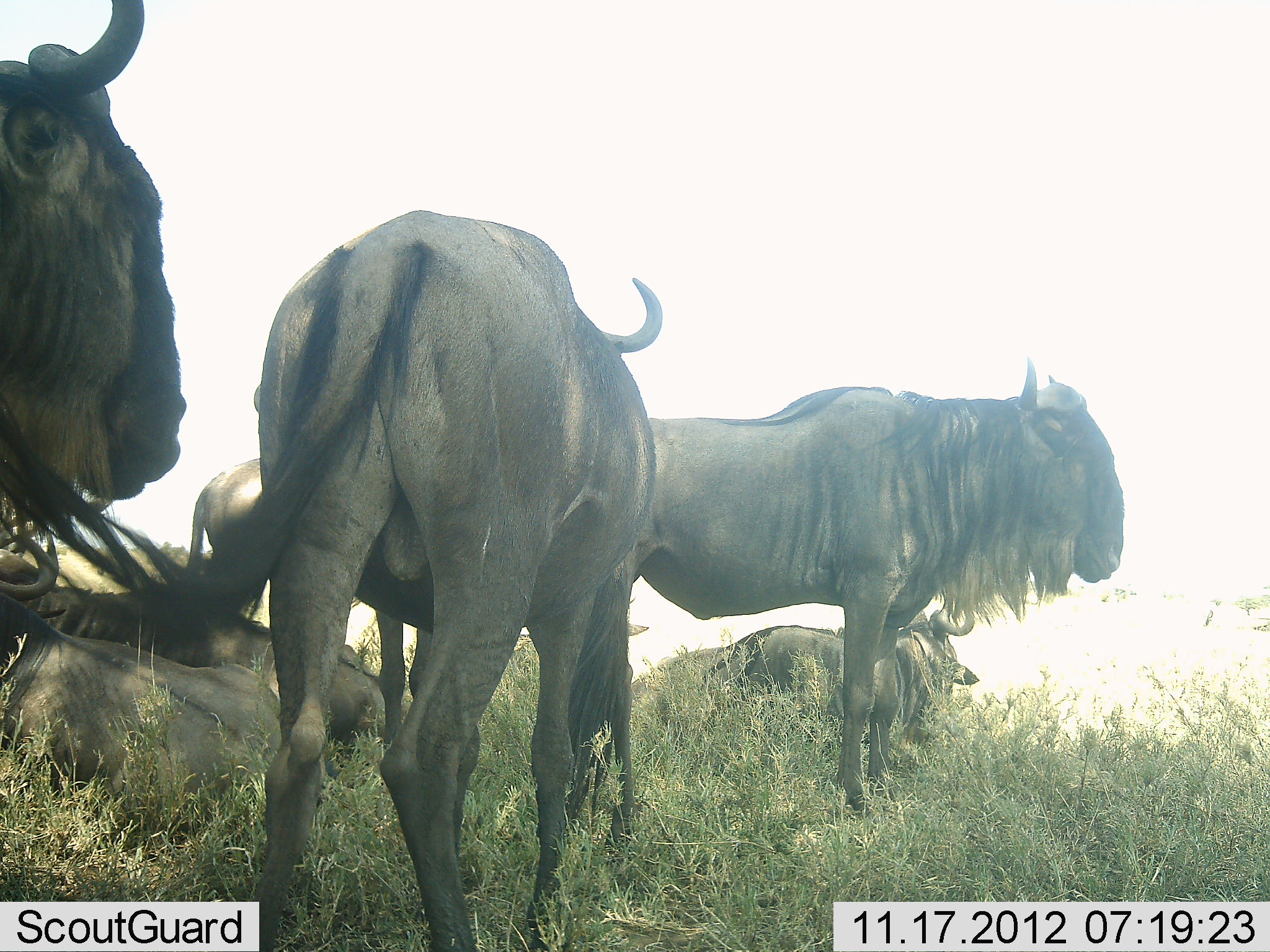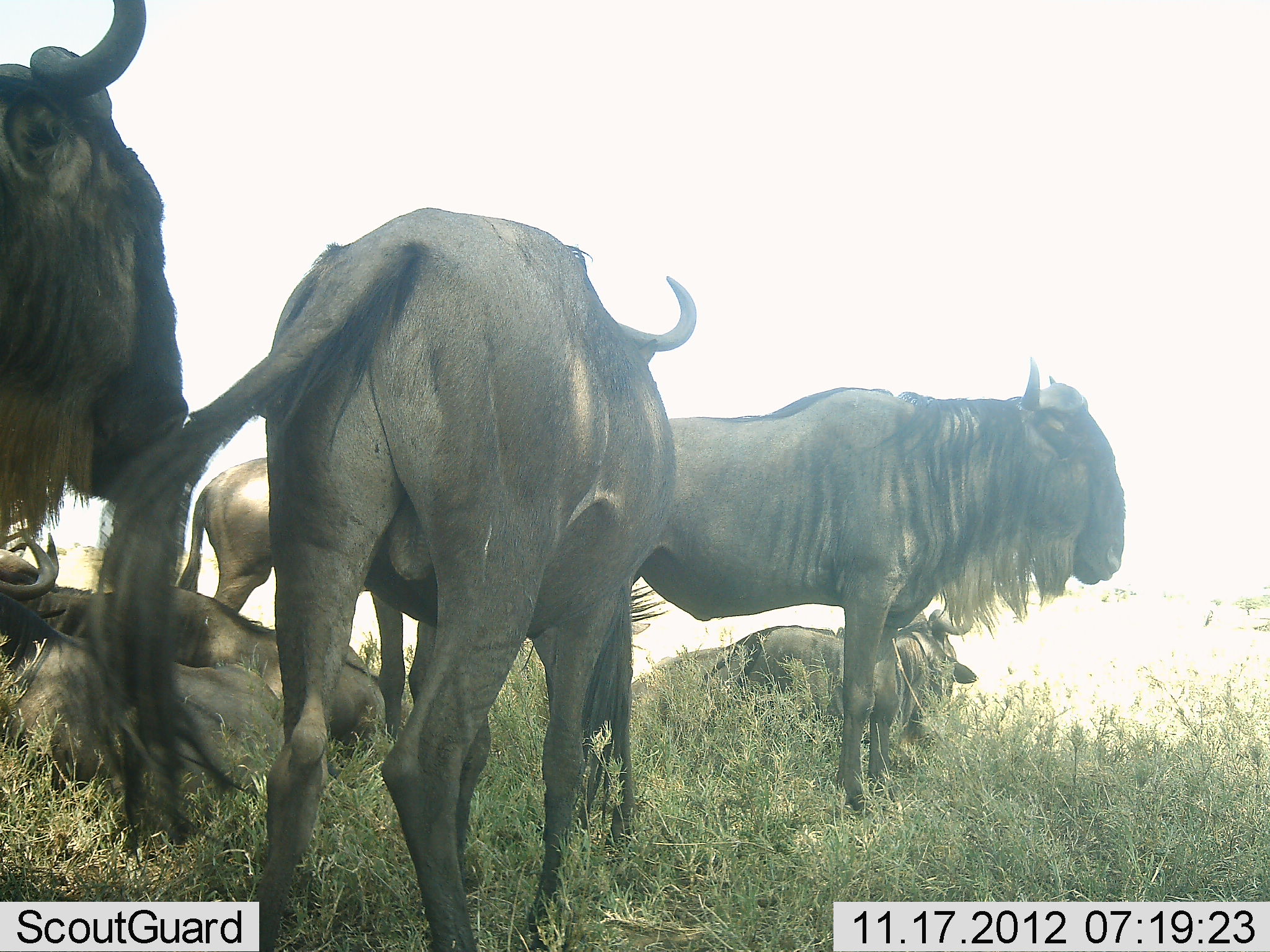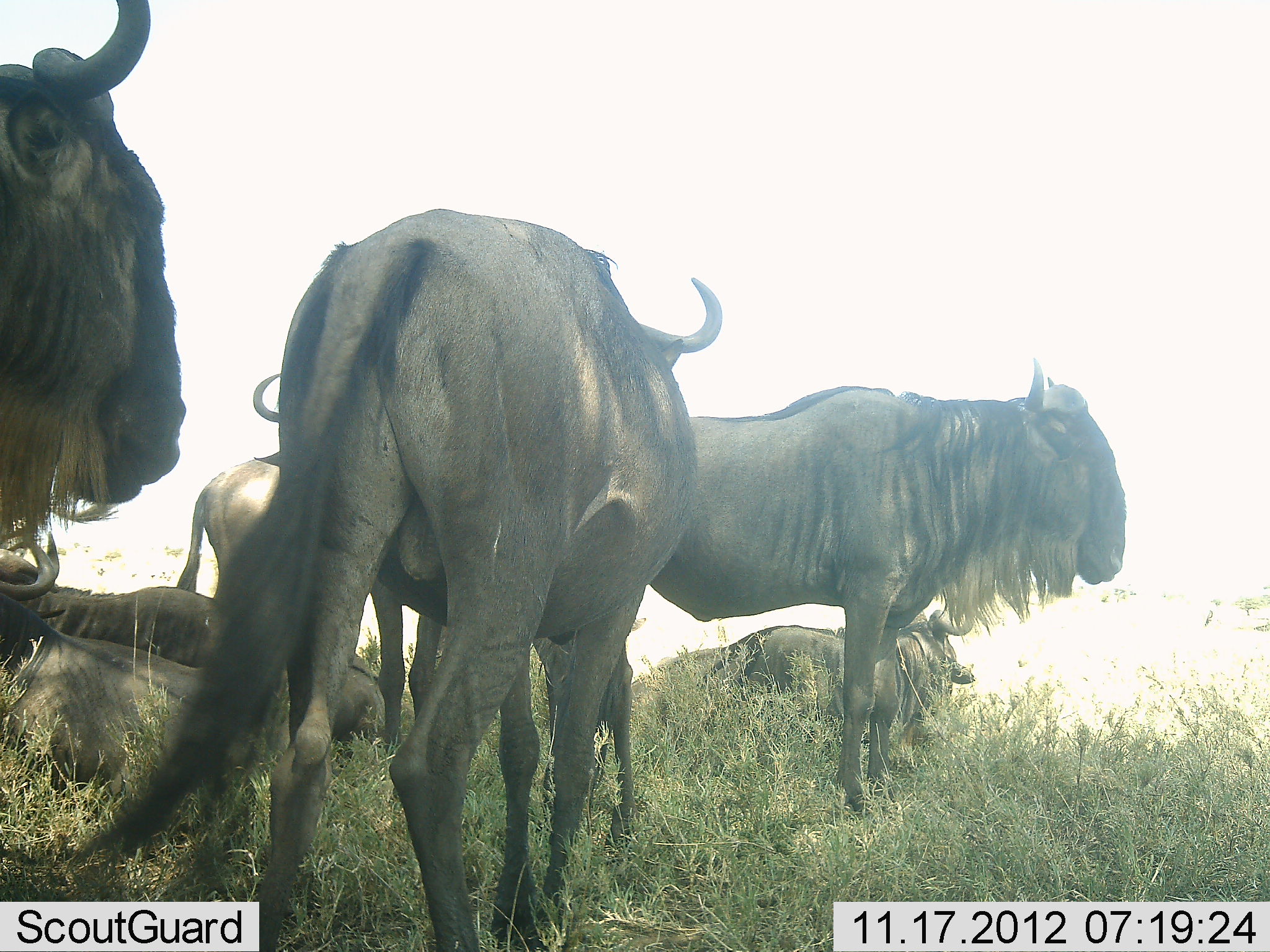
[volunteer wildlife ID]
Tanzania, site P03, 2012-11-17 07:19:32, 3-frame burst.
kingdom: Animalia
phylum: Chordata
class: Mammalia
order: Artiodactyla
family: Bovidae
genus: Connochaetes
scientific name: Connochaetes taurinus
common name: blue wildebeest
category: wildebeest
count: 7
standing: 70%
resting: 80%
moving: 10%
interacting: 10%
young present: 0%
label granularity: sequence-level